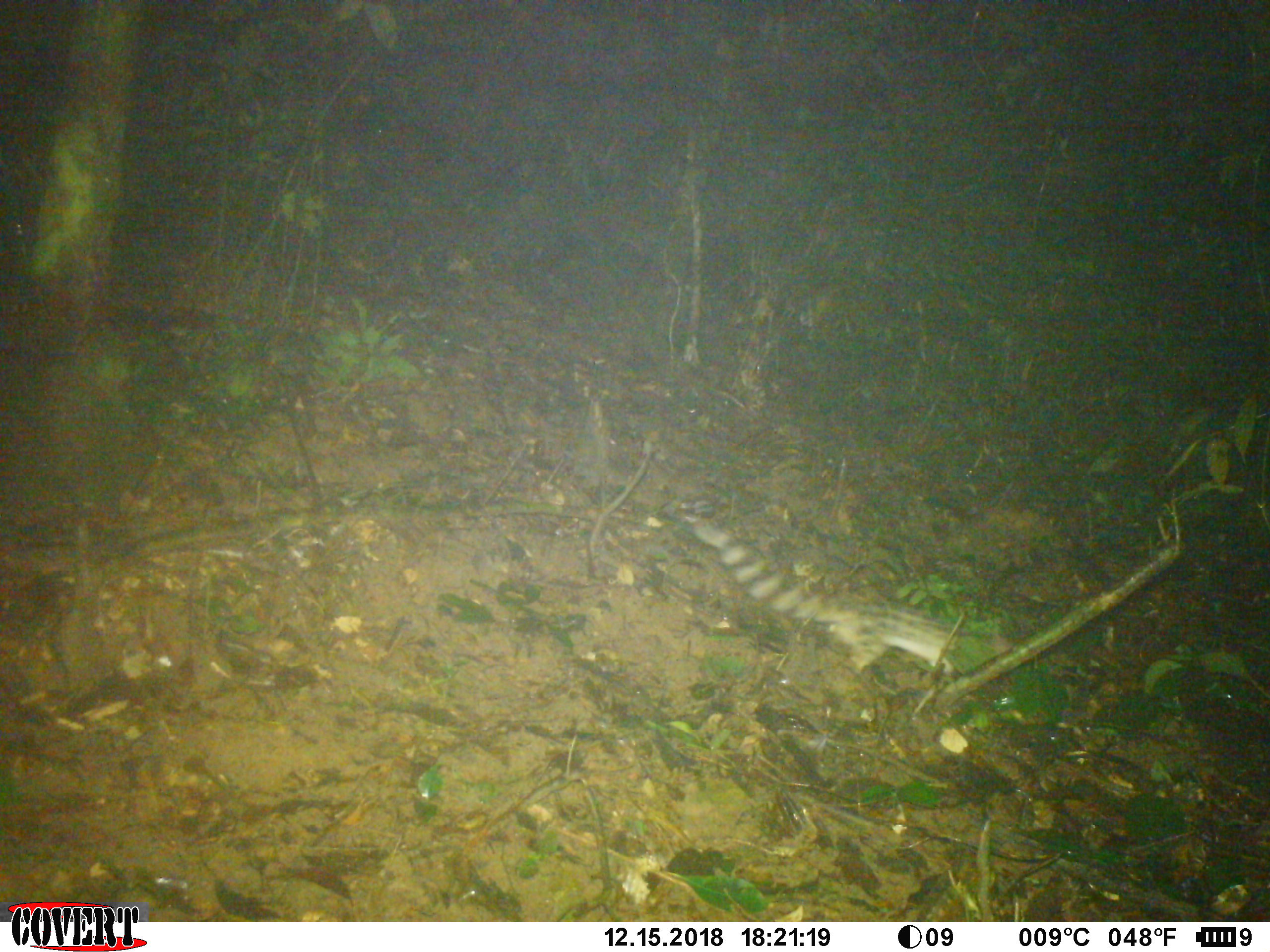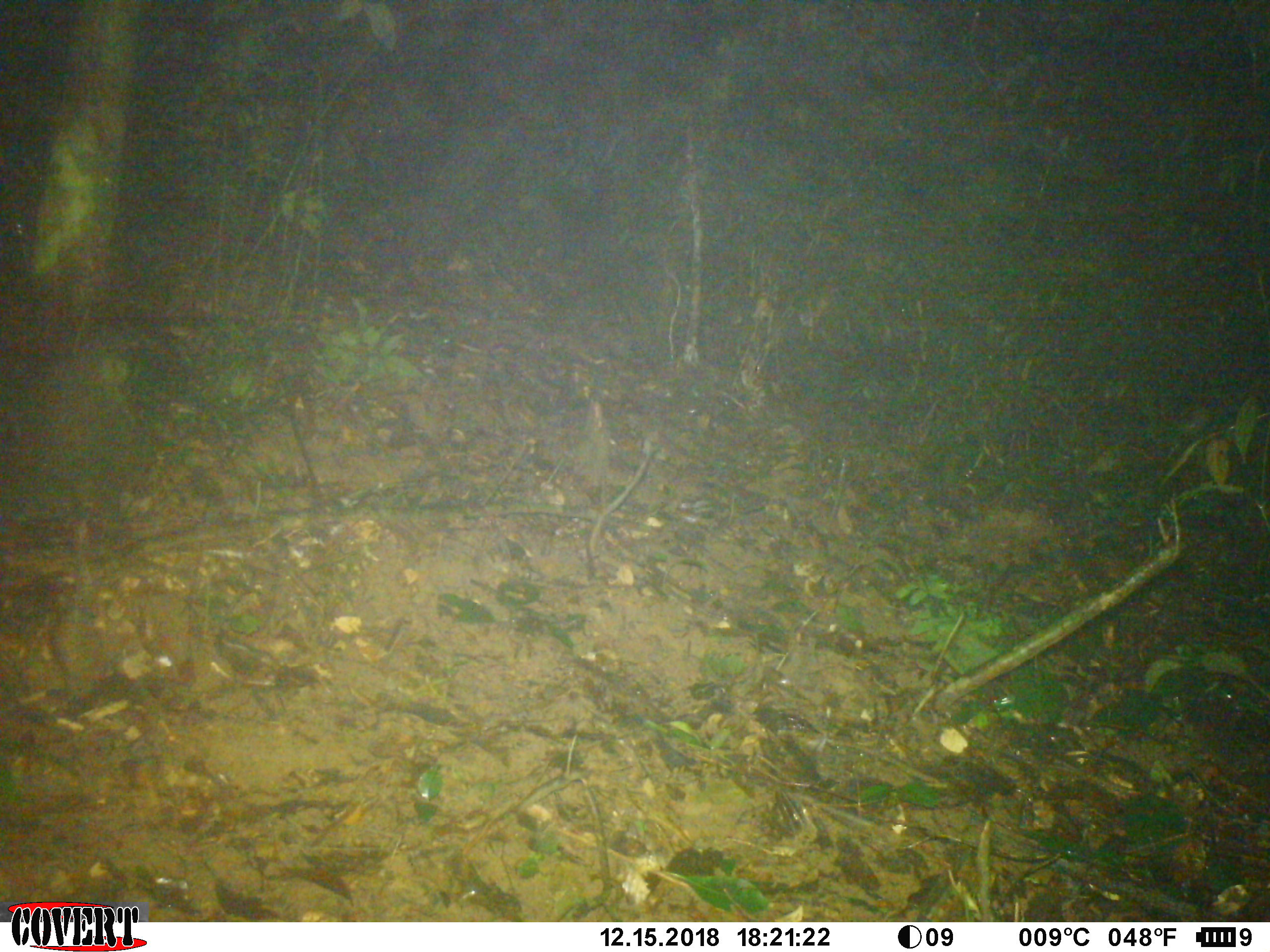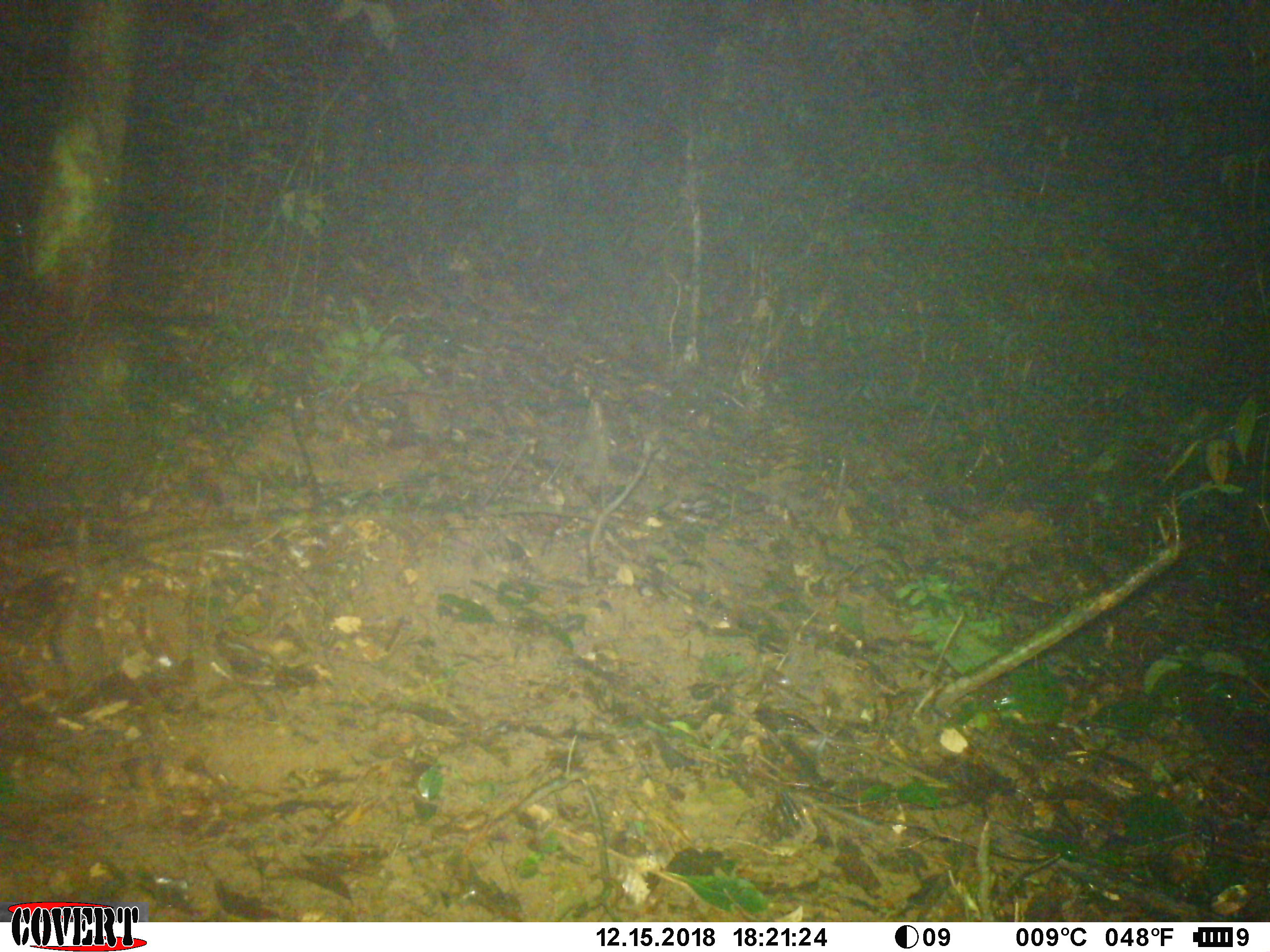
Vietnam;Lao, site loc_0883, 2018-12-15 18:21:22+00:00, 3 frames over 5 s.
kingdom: Animalia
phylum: Chordata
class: Mammalia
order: Carnivora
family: Prionodontidae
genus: Prionodon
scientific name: Prionodon pardicolor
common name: spotted linsang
Spotted linsang (Prionodon pardicolor). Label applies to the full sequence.